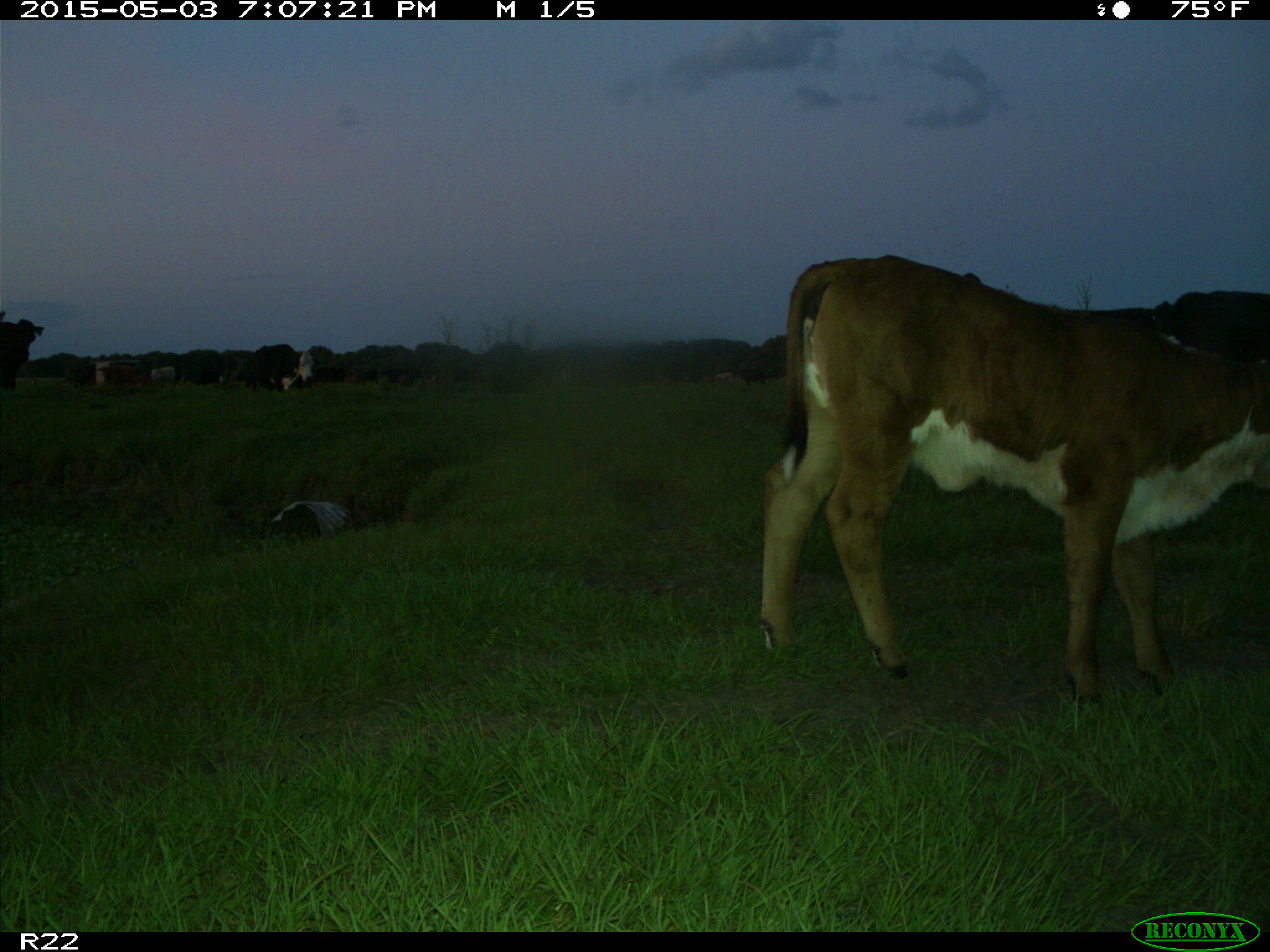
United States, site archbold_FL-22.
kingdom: Animalia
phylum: Chordata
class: Mammalia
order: Artiodactyla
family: Bovidae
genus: Bos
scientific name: Bos taurus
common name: domestic cow